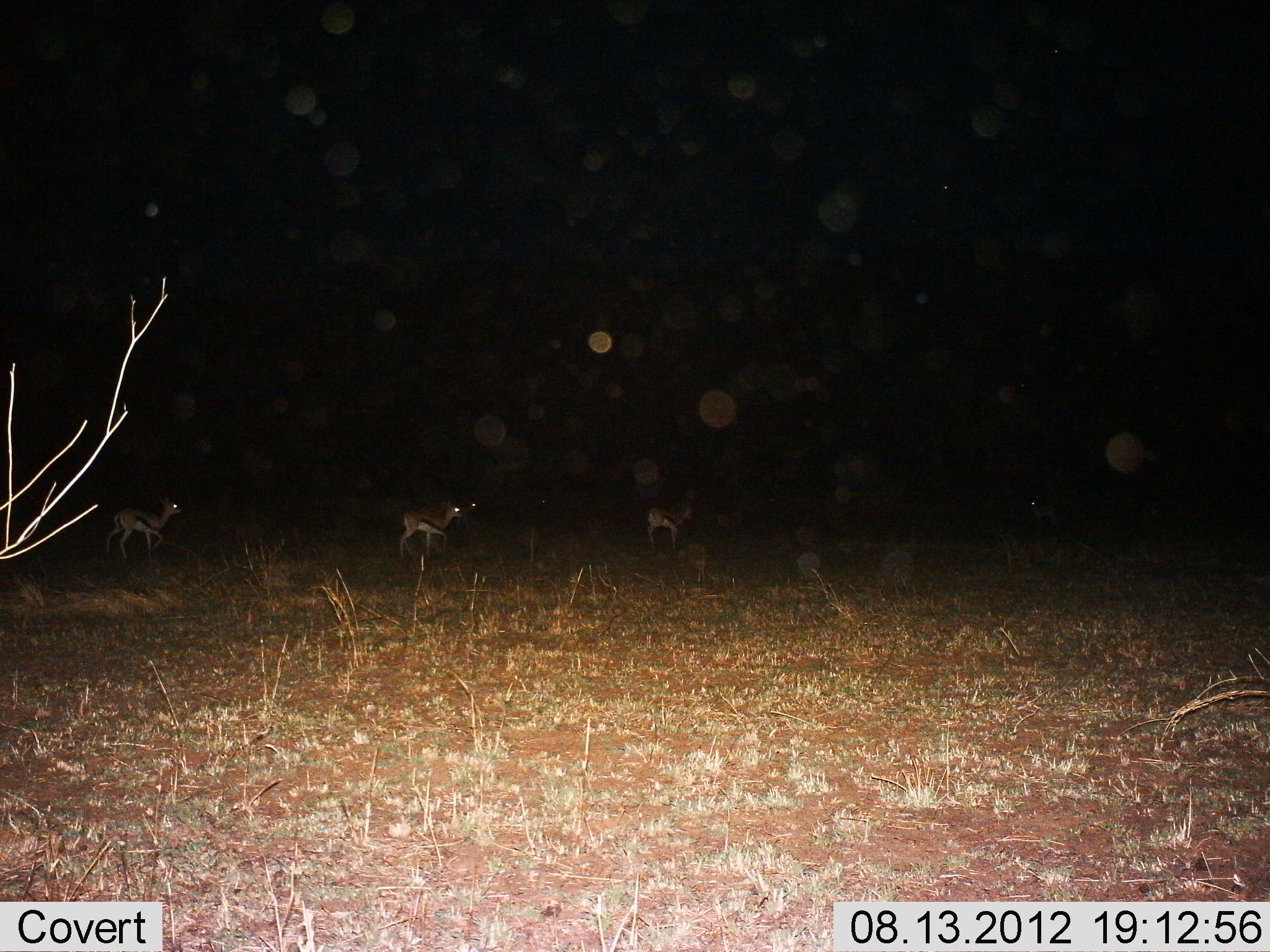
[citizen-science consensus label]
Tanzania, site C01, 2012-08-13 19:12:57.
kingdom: Animalia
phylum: Chordata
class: Mammalia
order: Artiodactyla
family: Bovidae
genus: Eudorcas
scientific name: Eudorcas thomsonii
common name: thomson's gazelle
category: gazellethomsons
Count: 3.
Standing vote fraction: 70%.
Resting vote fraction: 0%.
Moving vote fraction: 30%.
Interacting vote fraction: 0%.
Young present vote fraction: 0%.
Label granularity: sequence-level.